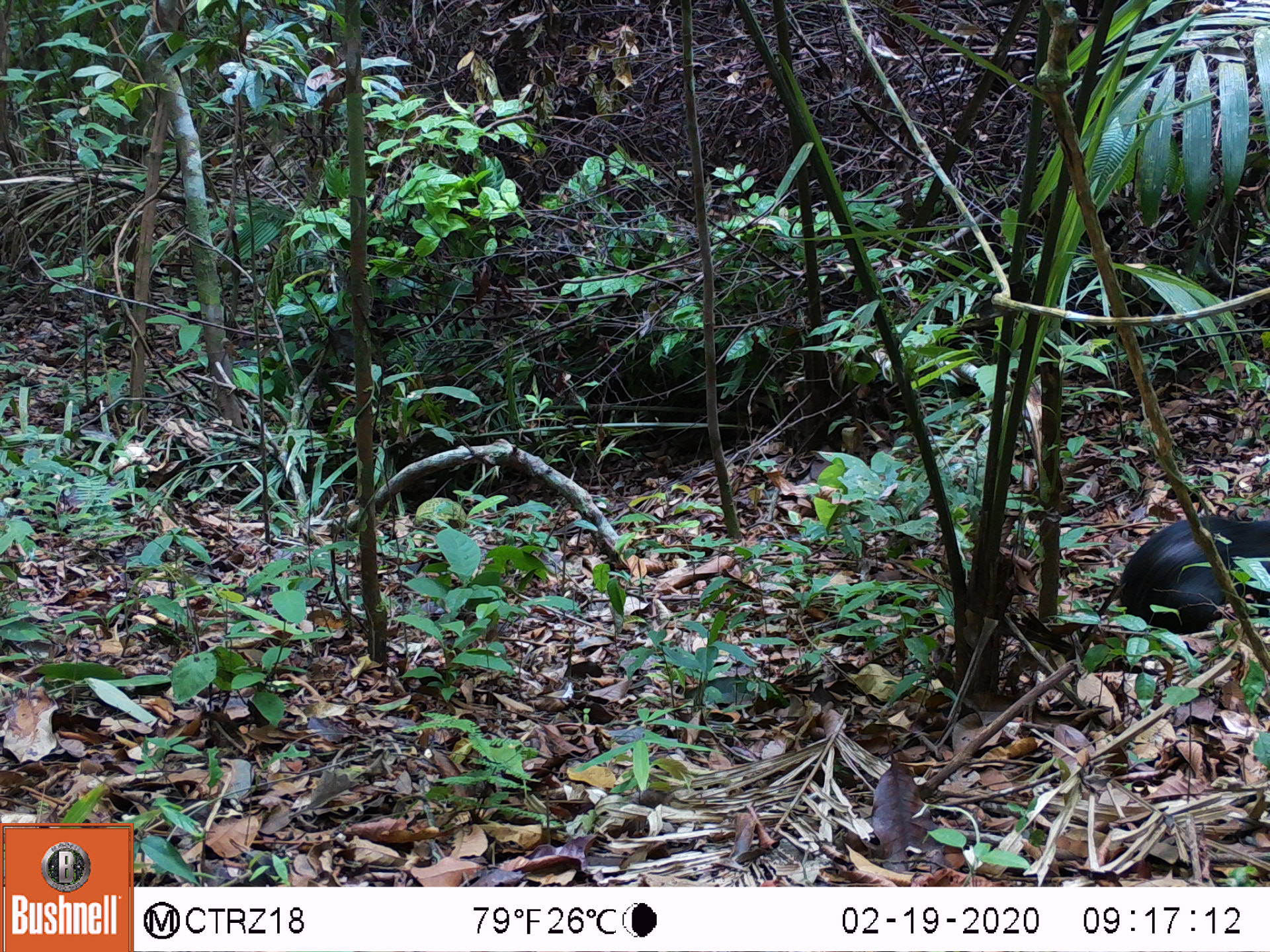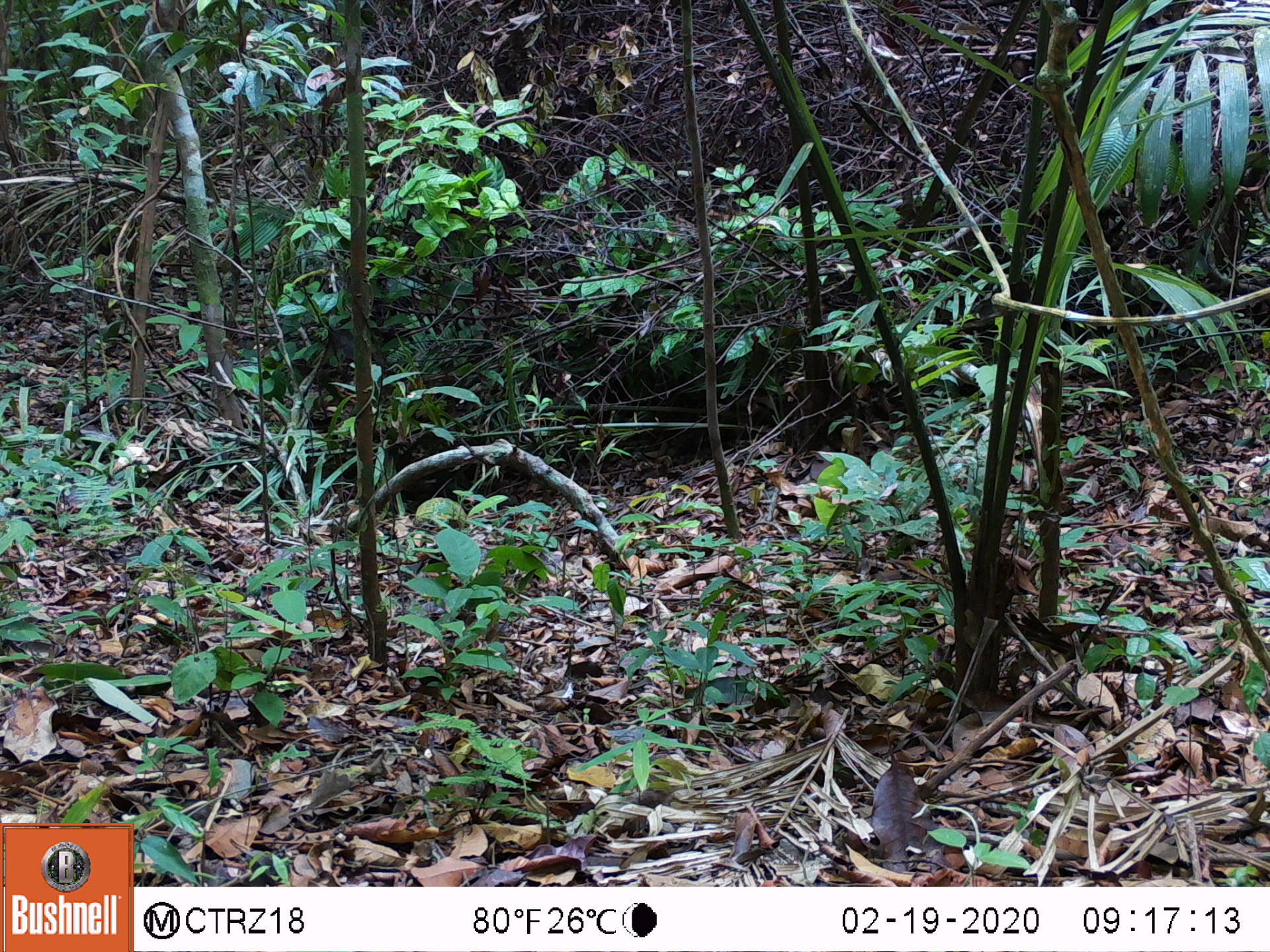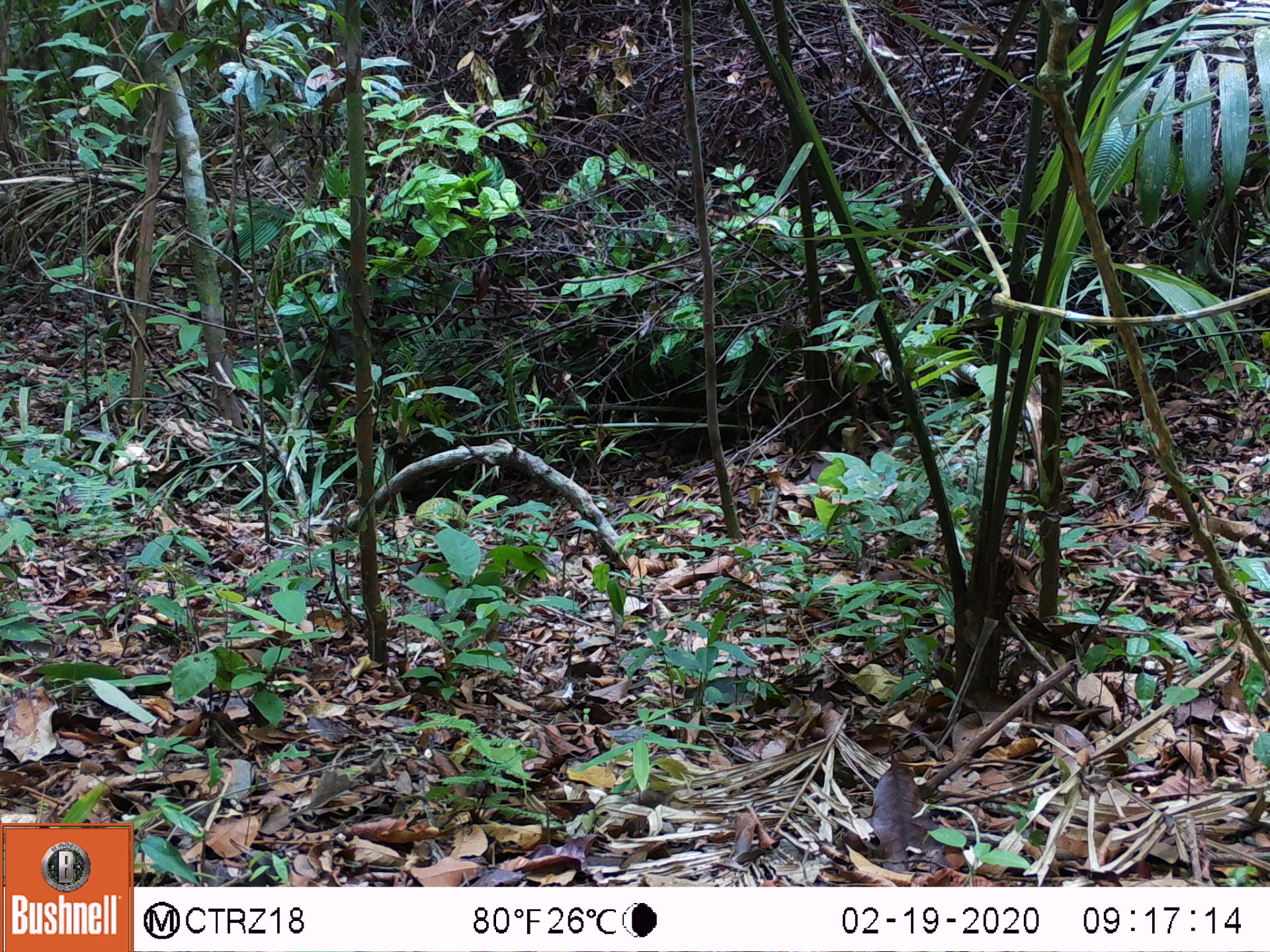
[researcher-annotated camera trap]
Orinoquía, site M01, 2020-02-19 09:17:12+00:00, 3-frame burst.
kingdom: Animalia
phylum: Chordata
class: Mammalia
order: Rodentia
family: Dasyproctidae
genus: Dasyprocta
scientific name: Dasyprocta fuliginosa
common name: black agouti